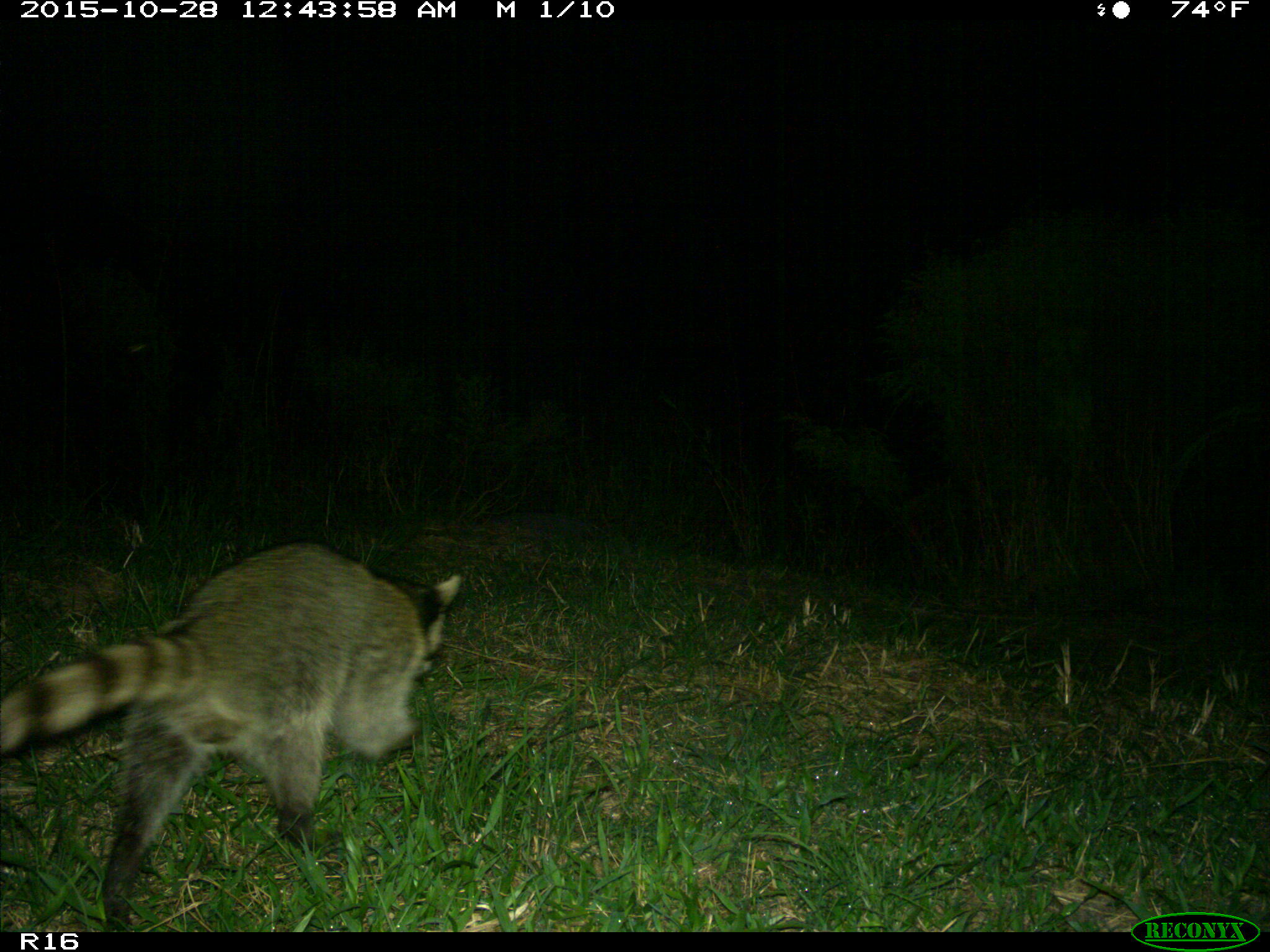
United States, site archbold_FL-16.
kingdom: Animalia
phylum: Chordata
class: Mammalia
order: Carnivora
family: Procyonidae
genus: Procyon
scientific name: Procyon lotor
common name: common raccoon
Procyon lotor (common raccoon).